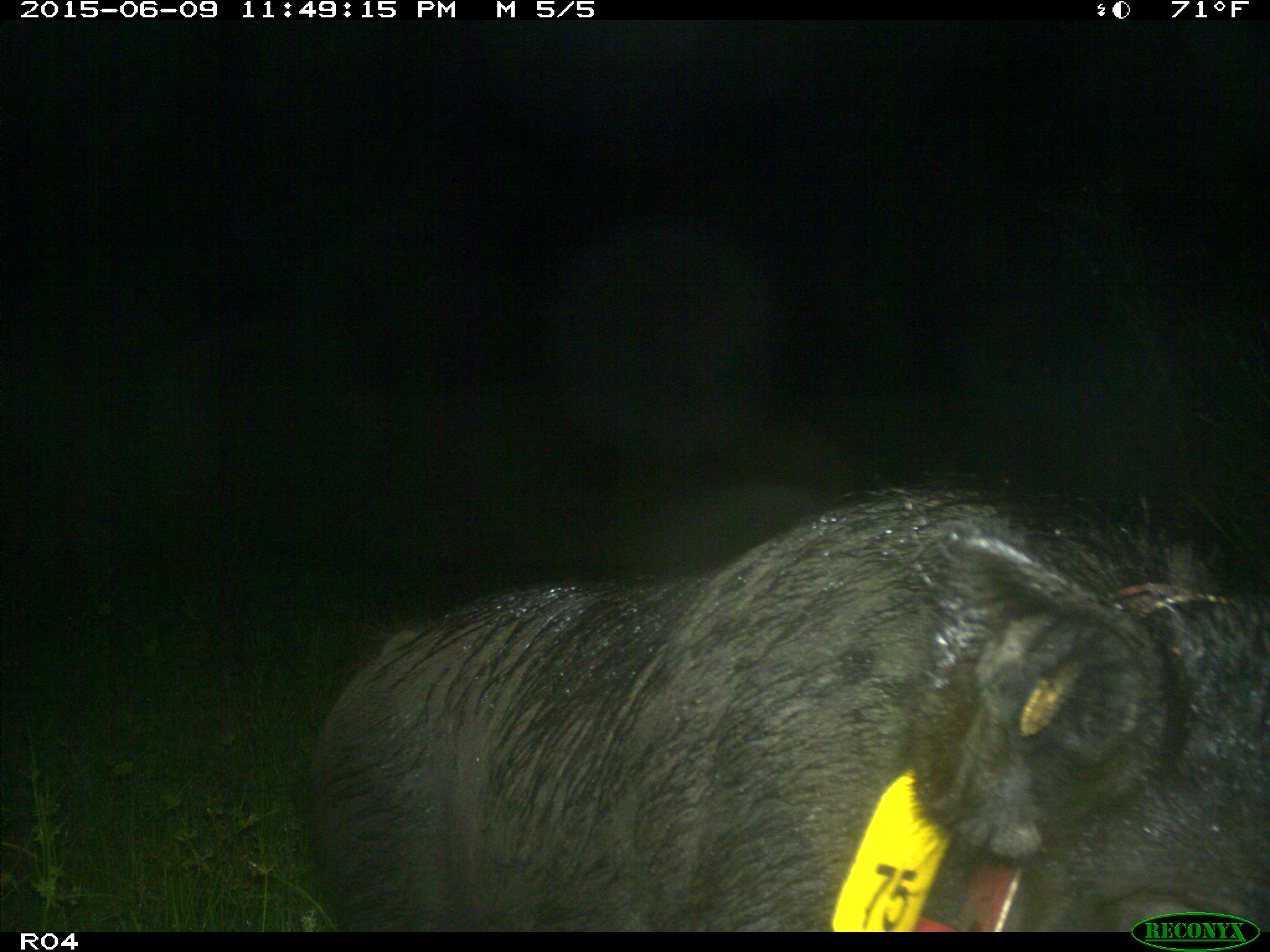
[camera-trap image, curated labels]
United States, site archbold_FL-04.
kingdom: Animalia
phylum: Chordata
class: Mammalia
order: Artiodactyla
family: Suidae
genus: Sus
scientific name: Sus scrofa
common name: wild boar